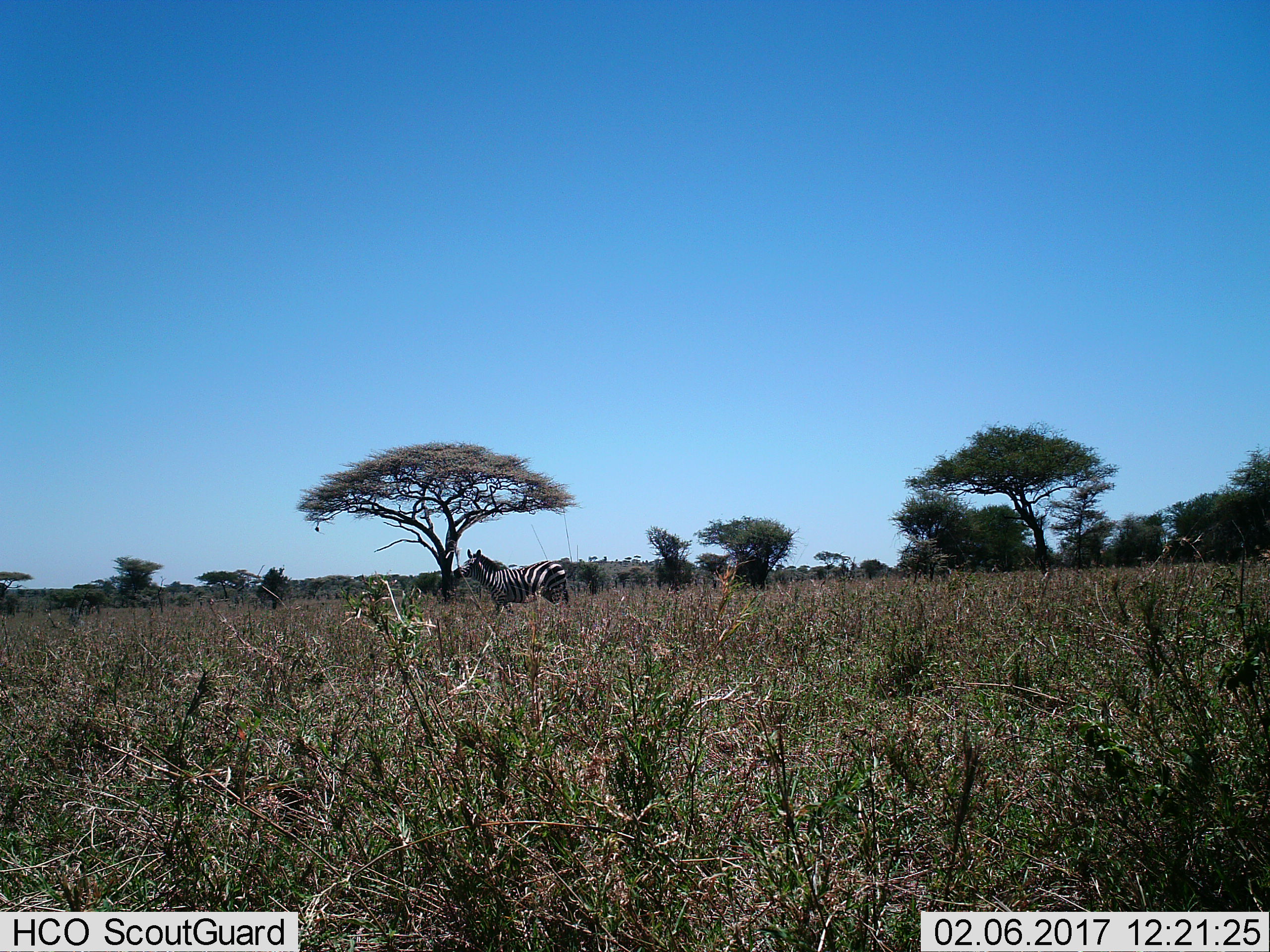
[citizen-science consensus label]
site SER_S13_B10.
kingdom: Animalia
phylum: Chordata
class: Mammalia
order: Perissodactyla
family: Equidae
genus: Equus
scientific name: Equus quagga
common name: plains zebra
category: zebraplains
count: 1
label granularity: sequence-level